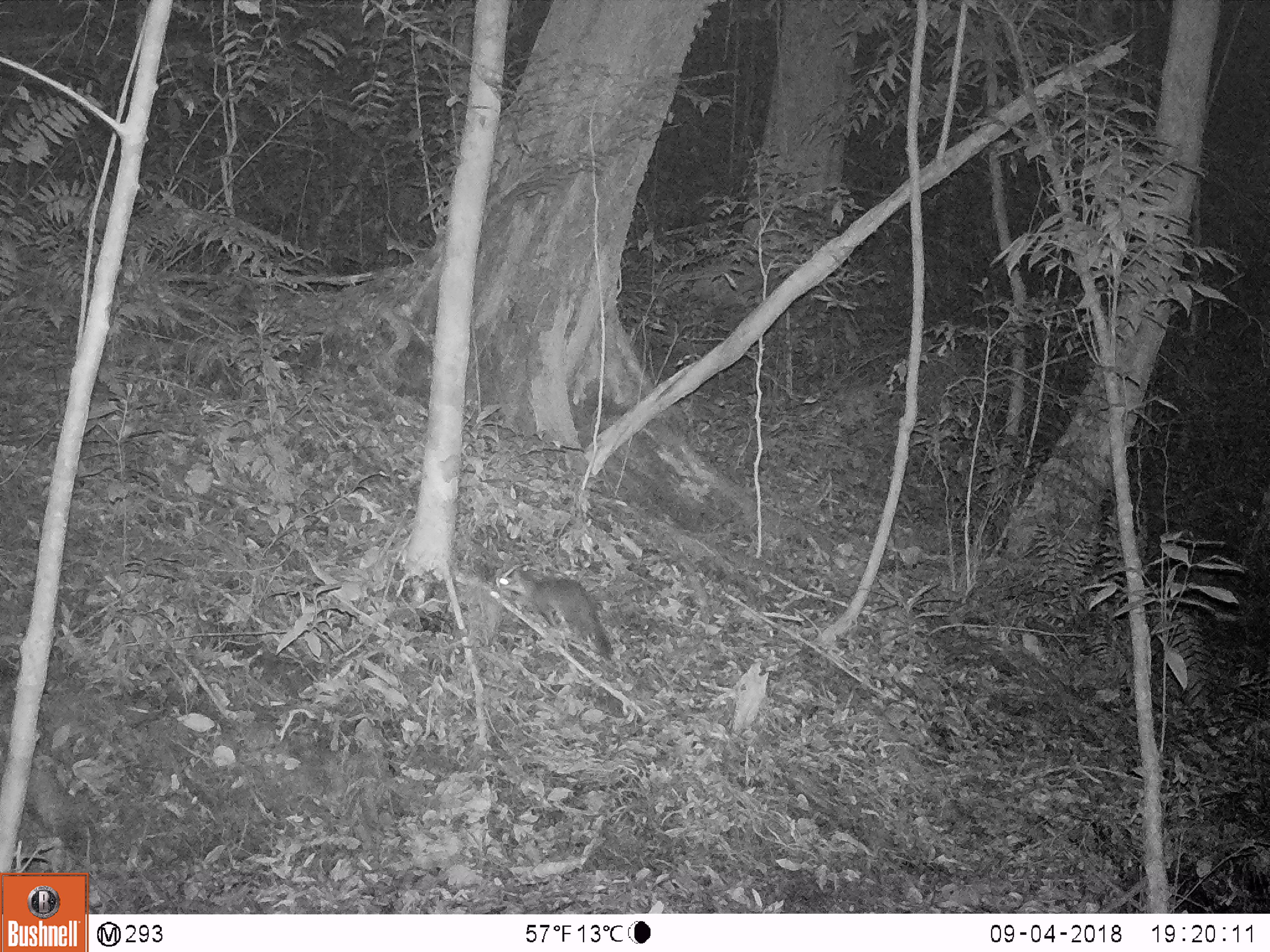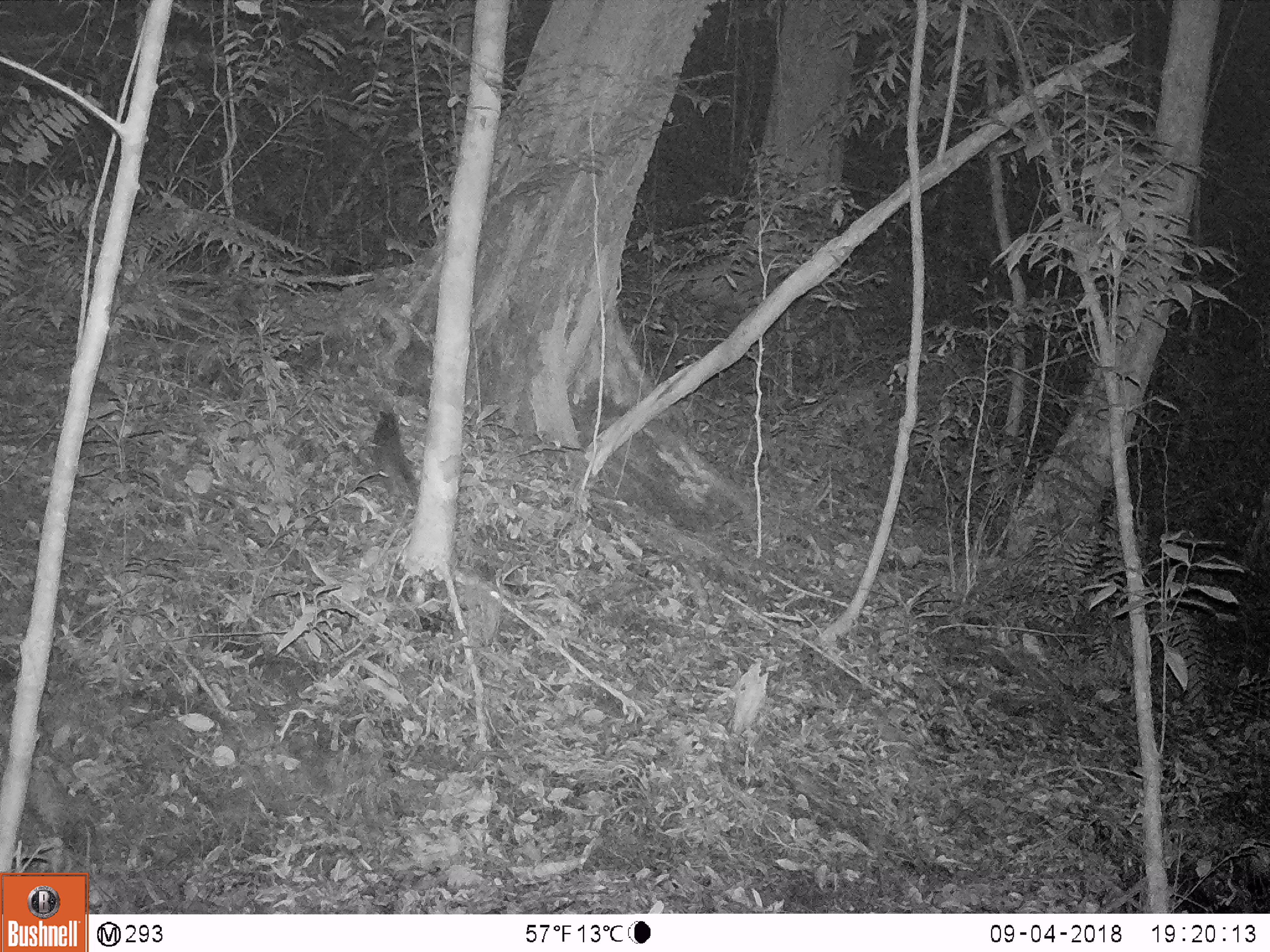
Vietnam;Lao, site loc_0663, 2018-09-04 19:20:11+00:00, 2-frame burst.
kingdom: Animalia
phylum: Chordata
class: Mammalia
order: Carnivora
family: Mustelidae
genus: Melogale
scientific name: Melogale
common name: ferret badger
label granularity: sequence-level